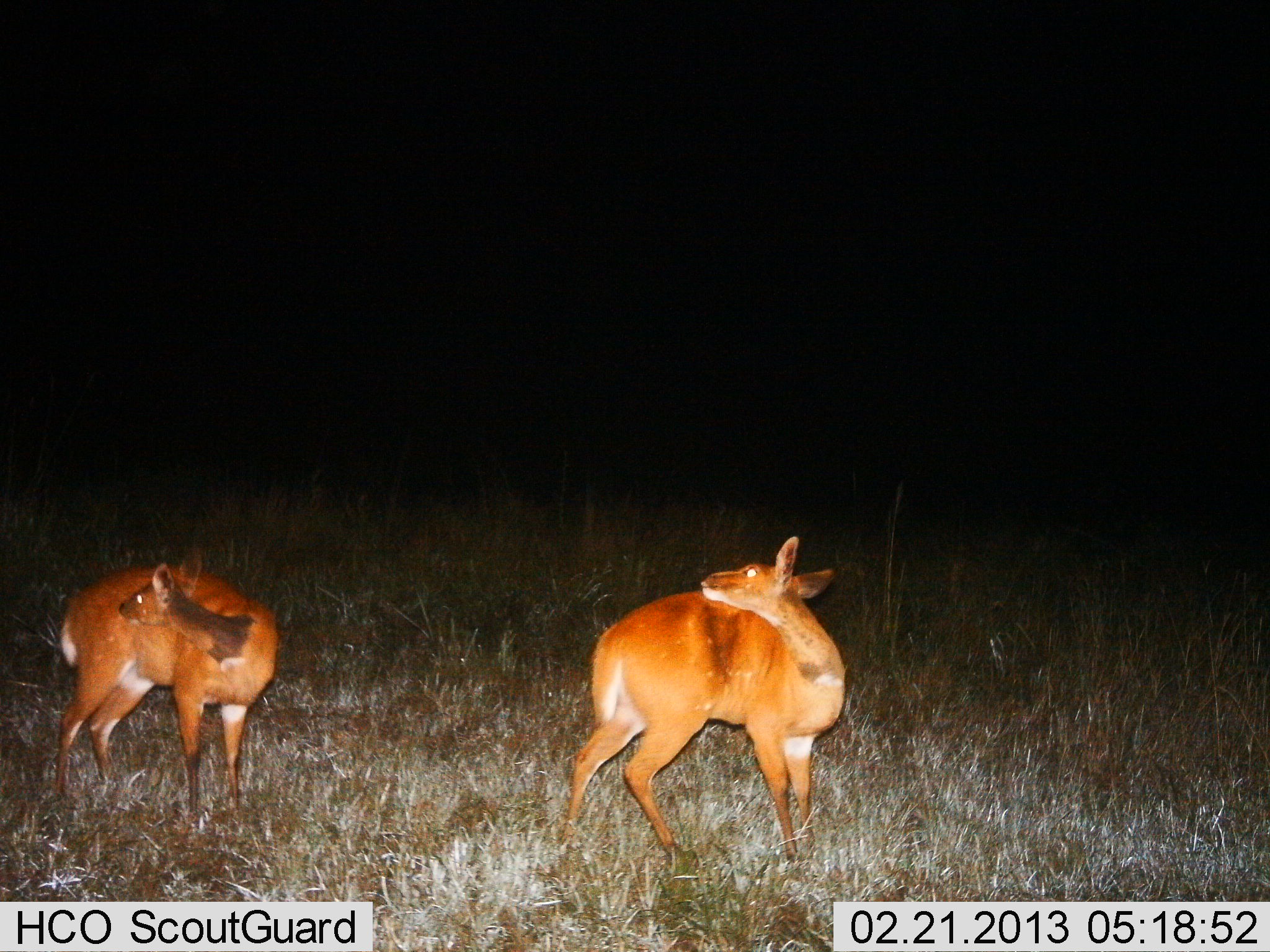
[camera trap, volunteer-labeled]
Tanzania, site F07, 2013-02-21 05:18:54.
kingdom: Animalia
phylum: Chordata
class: Mammalia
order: Artiodactyla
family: Bovidae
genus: Redunca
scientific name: Redunca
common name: reedbuck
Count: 2.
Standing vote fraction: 100%.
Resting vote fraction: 0%.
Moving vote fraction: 5%.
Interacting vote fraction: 5%.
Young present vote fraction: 0%.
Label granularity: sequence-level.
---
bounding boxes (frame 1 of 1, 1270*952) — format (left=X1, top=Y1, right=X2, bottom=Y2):
animal: (left=556, top=535, right=844, bottom=867); (left=51, top=543, right=280, bottom=827)